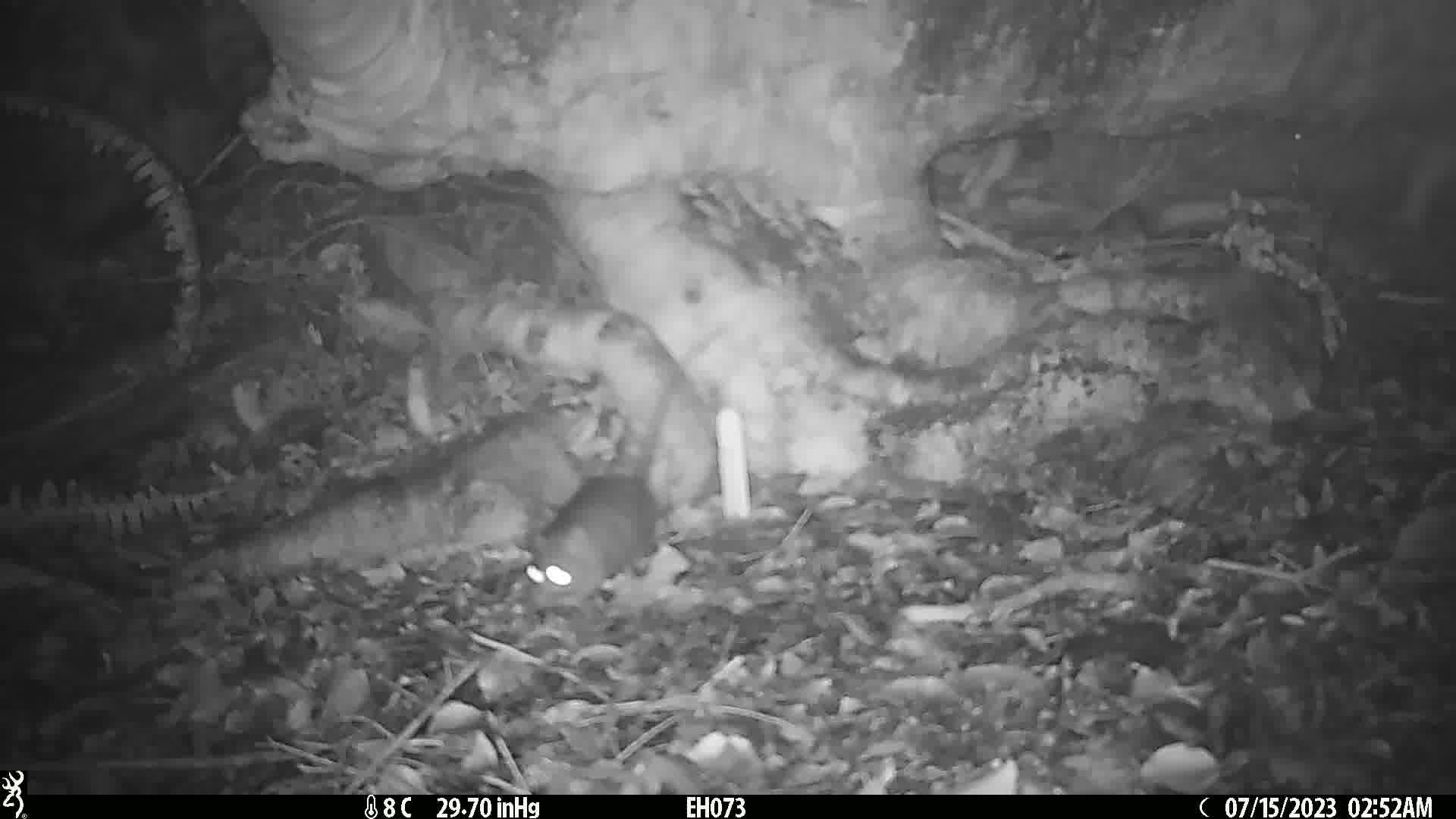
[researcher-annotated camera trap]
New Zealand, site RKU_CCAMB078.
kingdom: Animalia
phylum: Chordata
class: Mammalia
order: Rodentia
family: Muridae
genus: Rattus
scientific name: Rattus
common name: rat